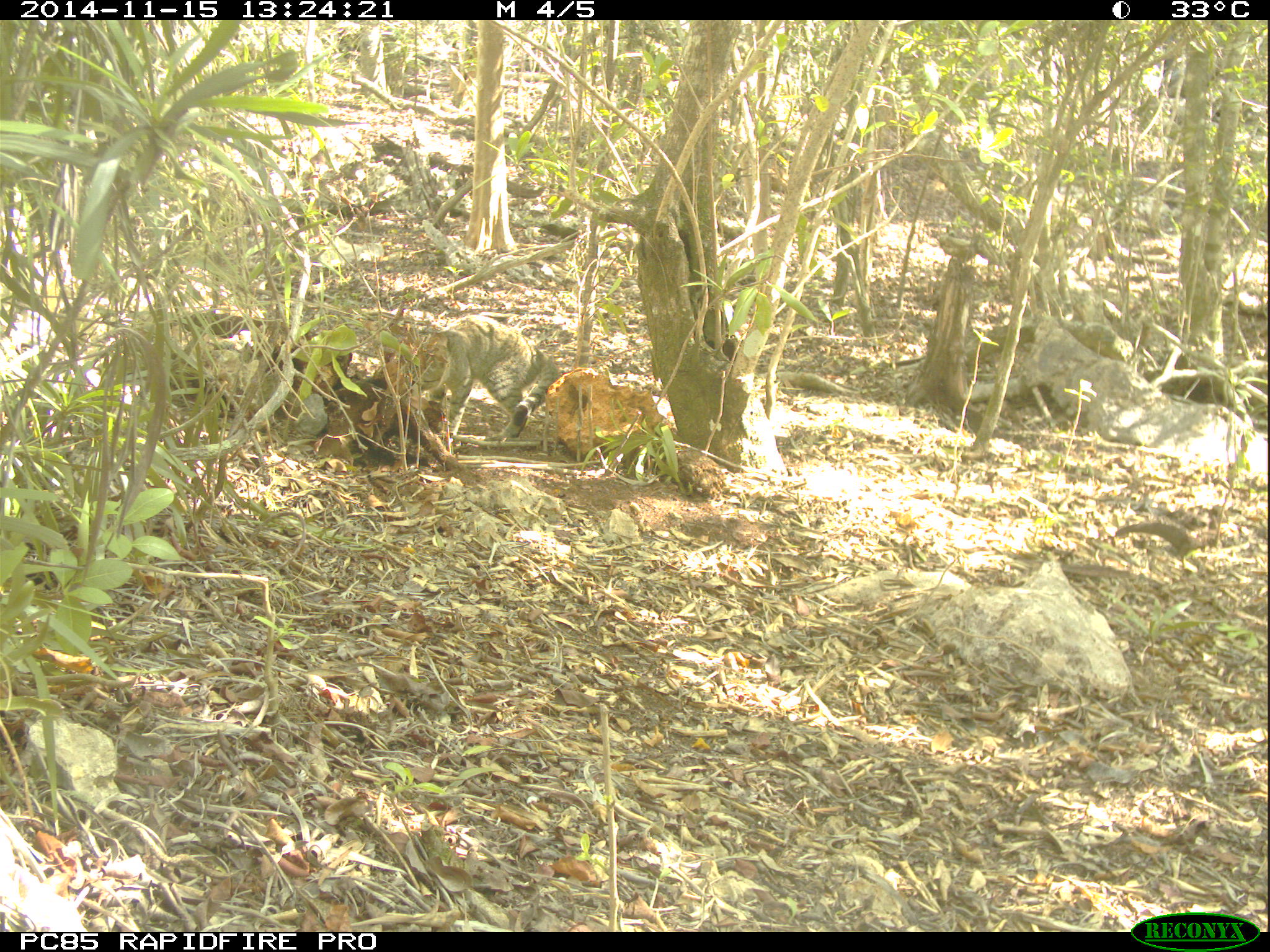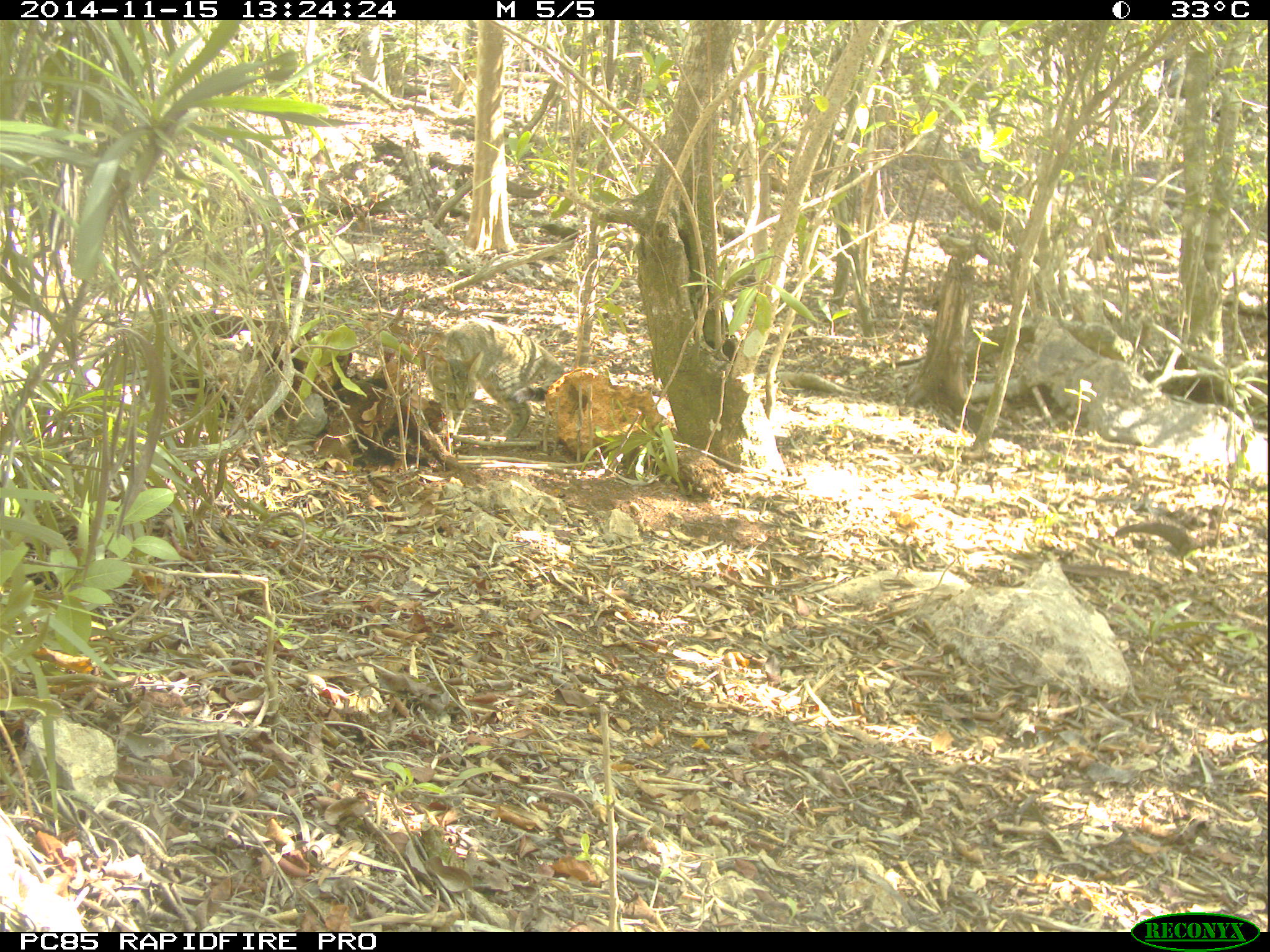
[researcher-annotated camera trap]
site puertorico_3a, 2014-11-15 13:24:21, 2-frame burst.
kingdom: Animalia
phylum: Chordata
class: Mammalia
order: Carnivora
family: Felidae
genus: Felis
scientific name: Felis catus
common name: cat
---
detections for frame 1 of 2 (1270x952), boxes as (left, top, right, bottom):
cat: (384, 313, 552, 453)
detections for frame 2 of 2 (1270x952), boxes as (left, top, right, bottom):
cat: (404, 315, 561, 450)